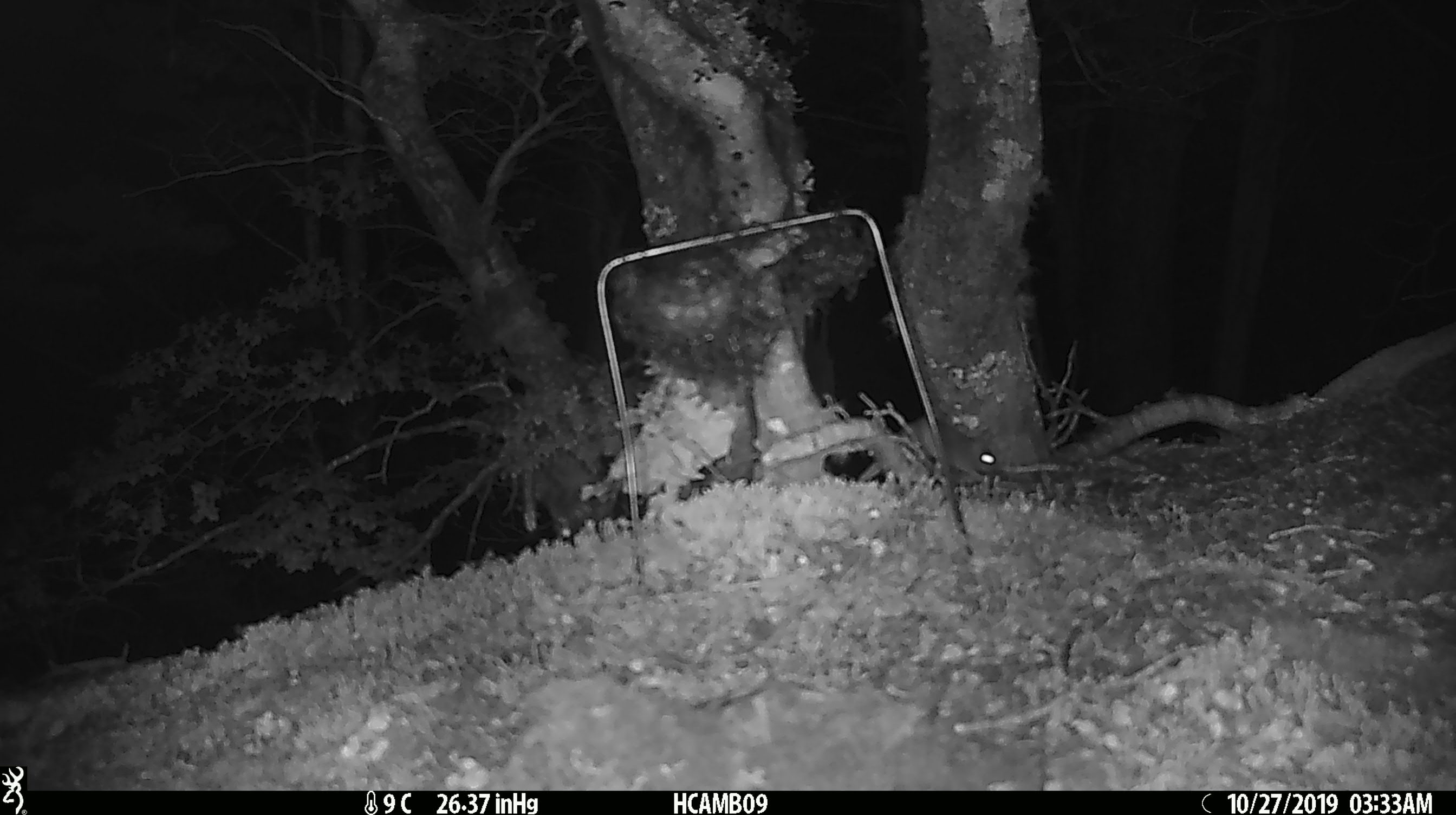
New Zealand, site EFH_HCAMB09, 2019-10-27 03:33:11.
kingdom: Animalia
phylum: Chordata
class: Mammalia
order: Rodentia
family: Muridae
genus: Mus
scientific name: Mus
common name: mouse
Mouse (Mus).